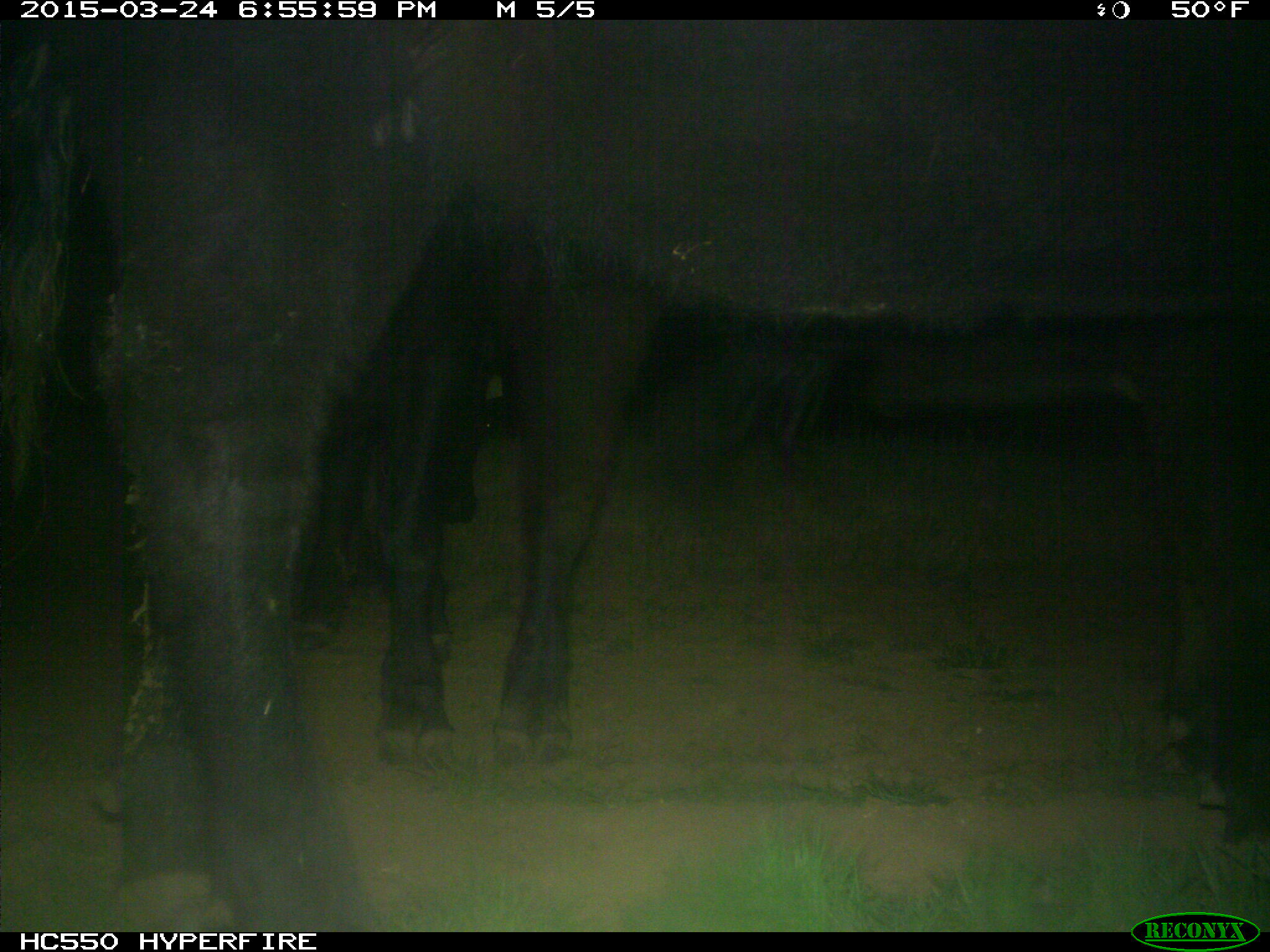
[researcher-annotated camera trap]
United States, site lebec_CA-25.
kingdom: Animalia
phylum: Chordata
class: Mammalia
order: Artiodactyla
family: Bovidae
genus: Bos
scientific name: Bos taurus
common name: domestic cow